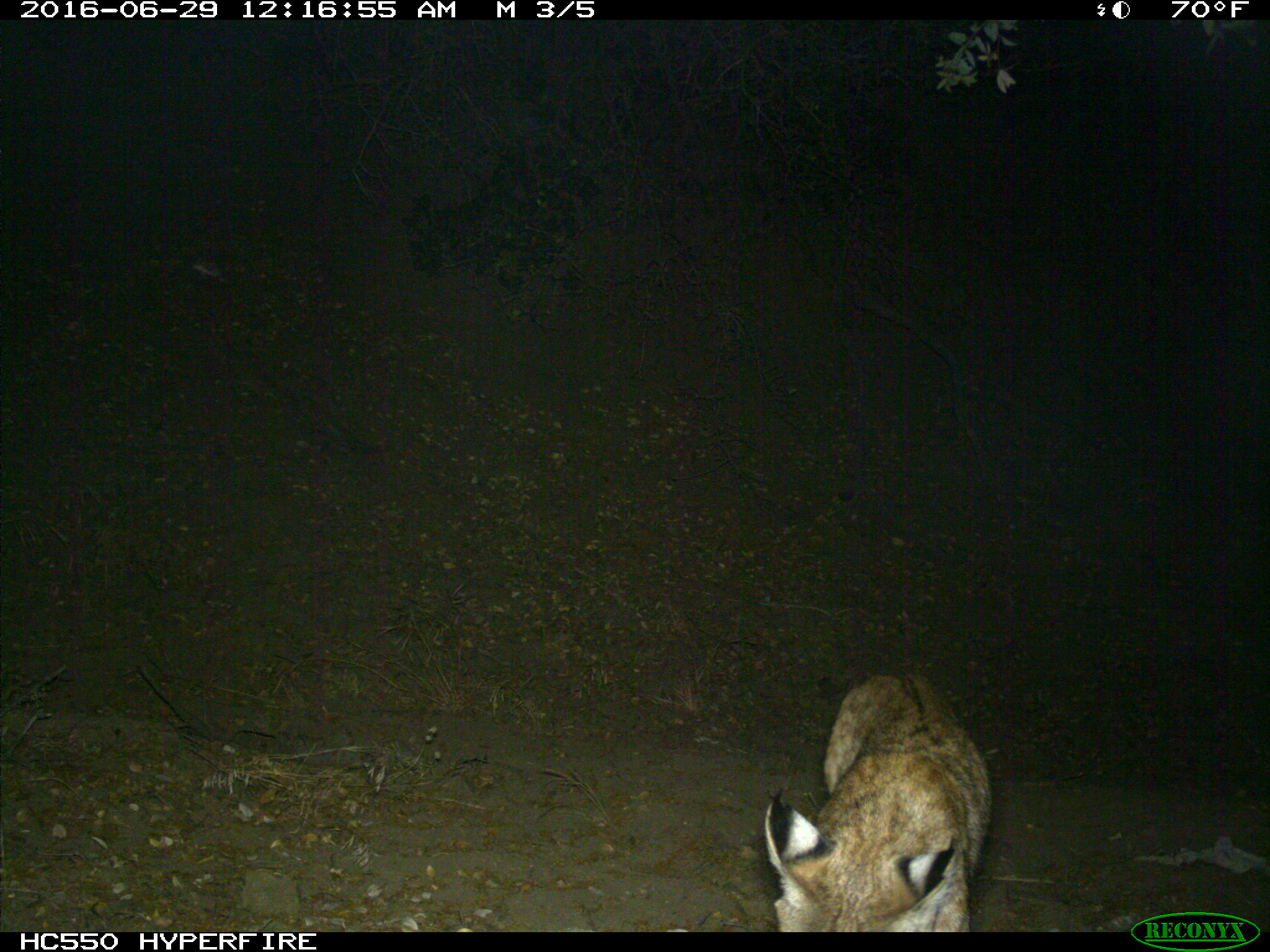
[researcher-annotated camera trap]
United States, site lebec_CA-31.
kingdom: Animalia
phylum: Chordata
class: Mammalia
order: Carnivora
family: Felidae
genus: Lynx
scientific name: Lynx rufus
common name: bobcat